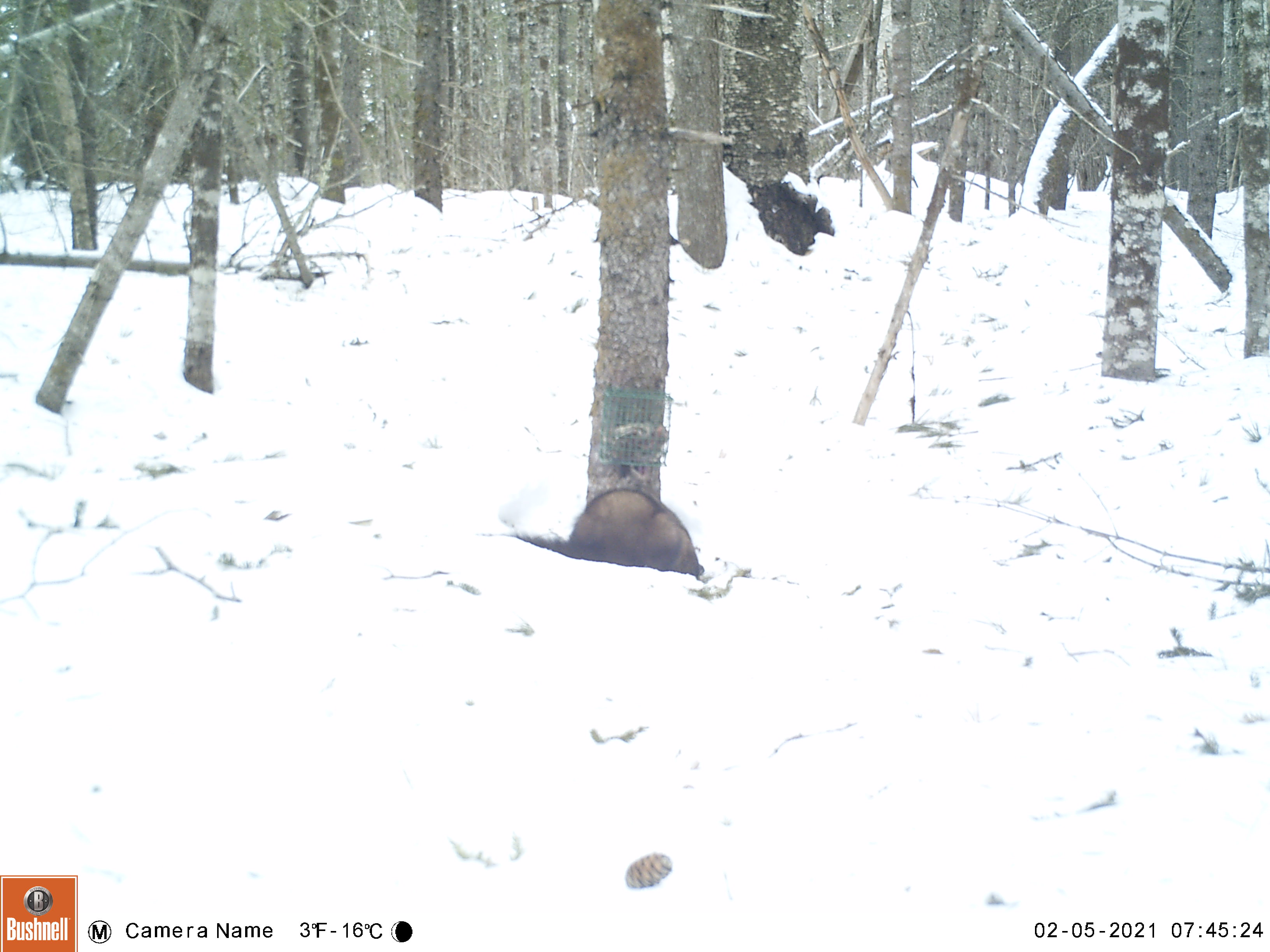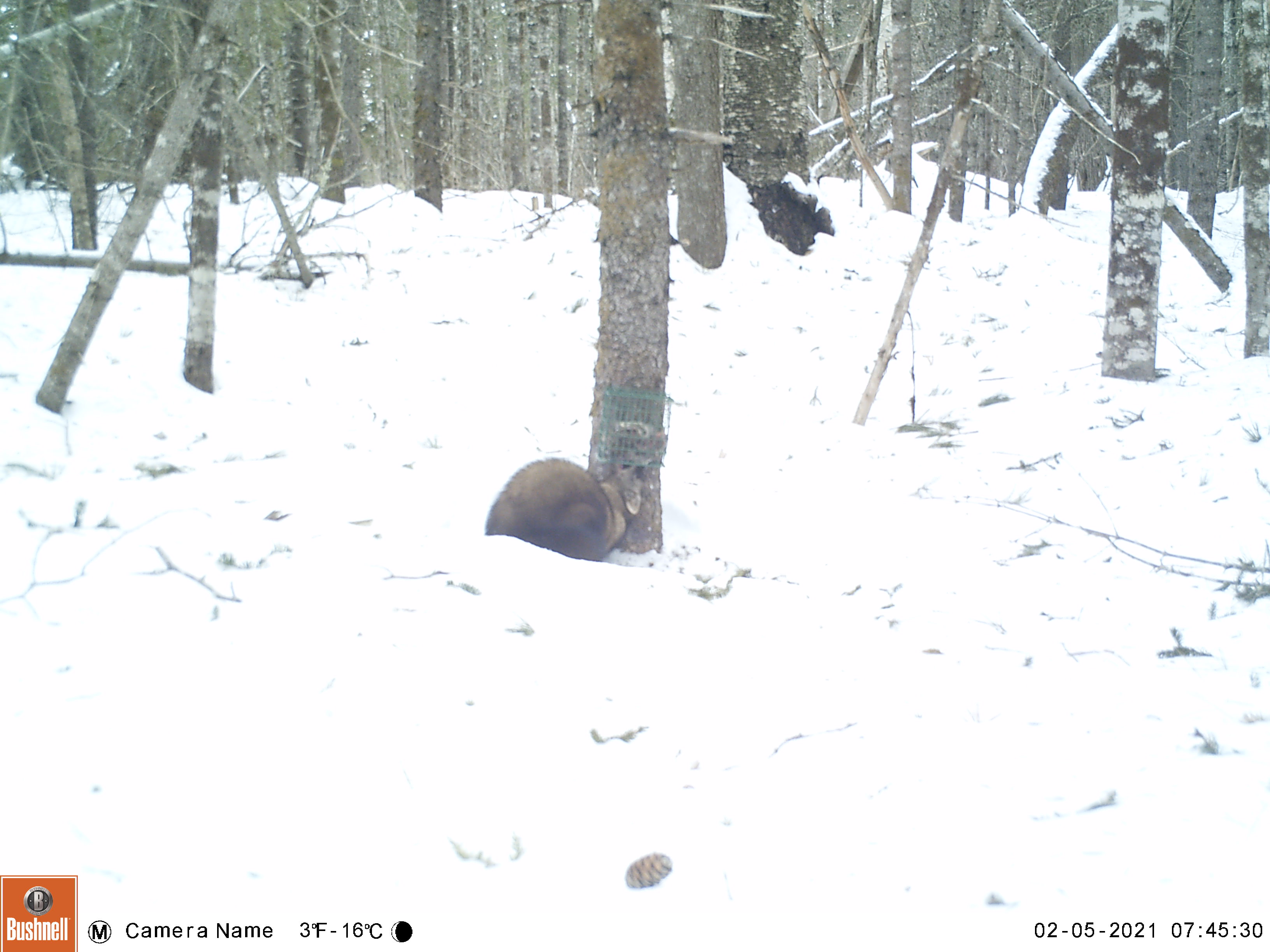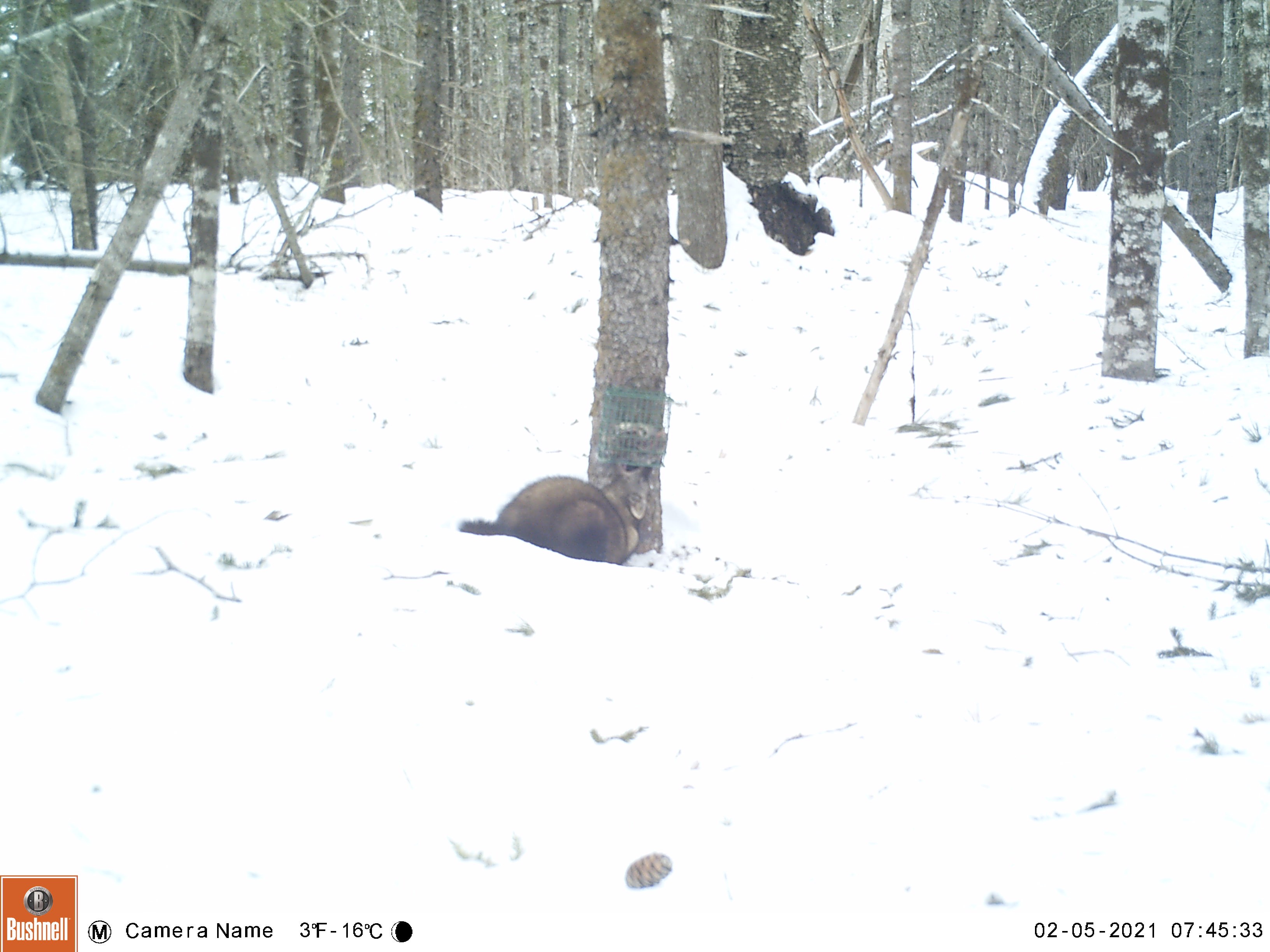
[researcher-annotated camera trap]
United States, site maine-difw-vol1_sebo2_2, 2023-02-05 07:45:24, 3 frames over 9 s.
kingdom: Animalia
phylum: Chordata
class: Mammalia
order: Carnivora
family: Mustelidae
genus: Pekania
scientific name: Pekania pennanti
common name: fisher